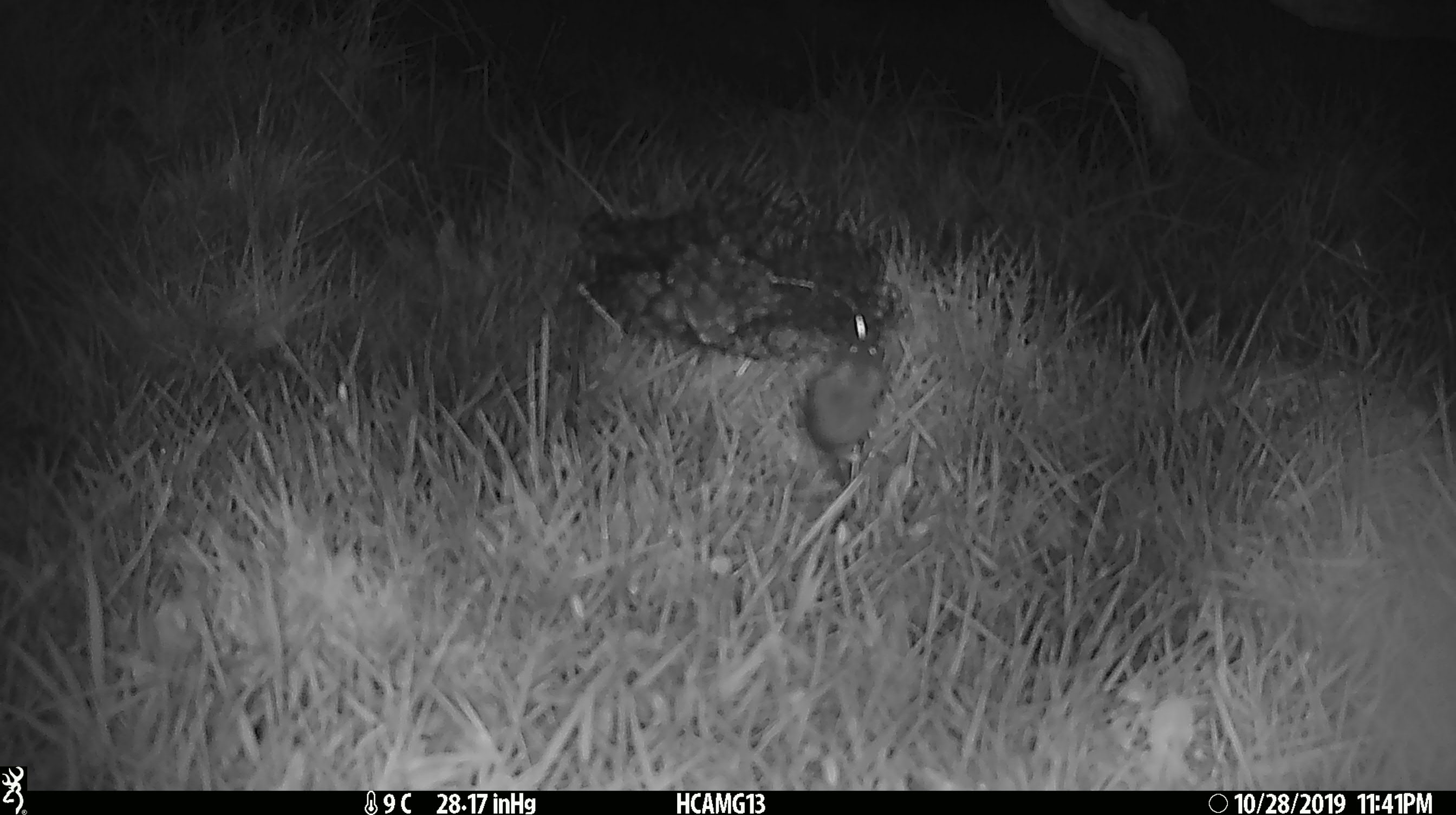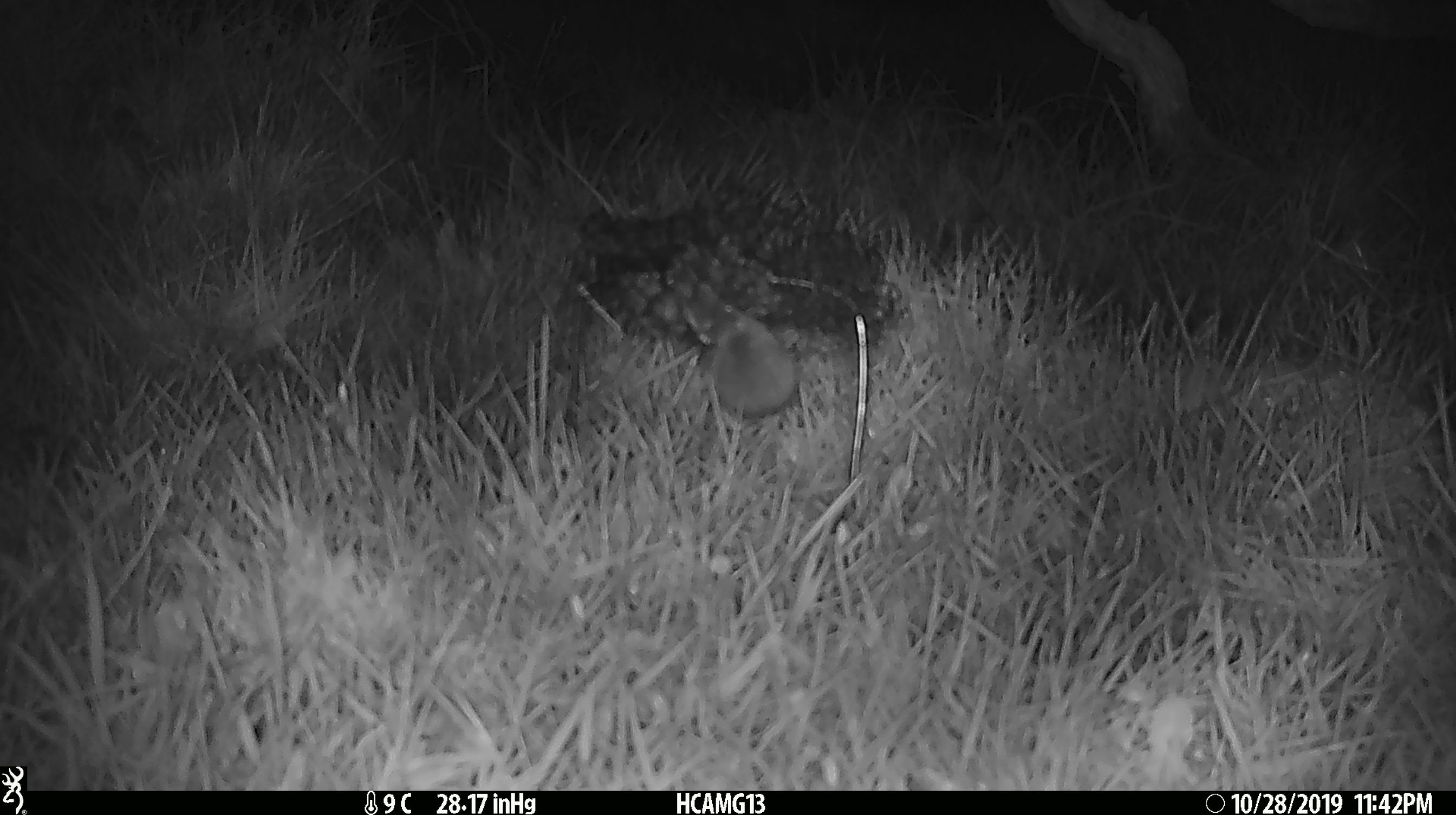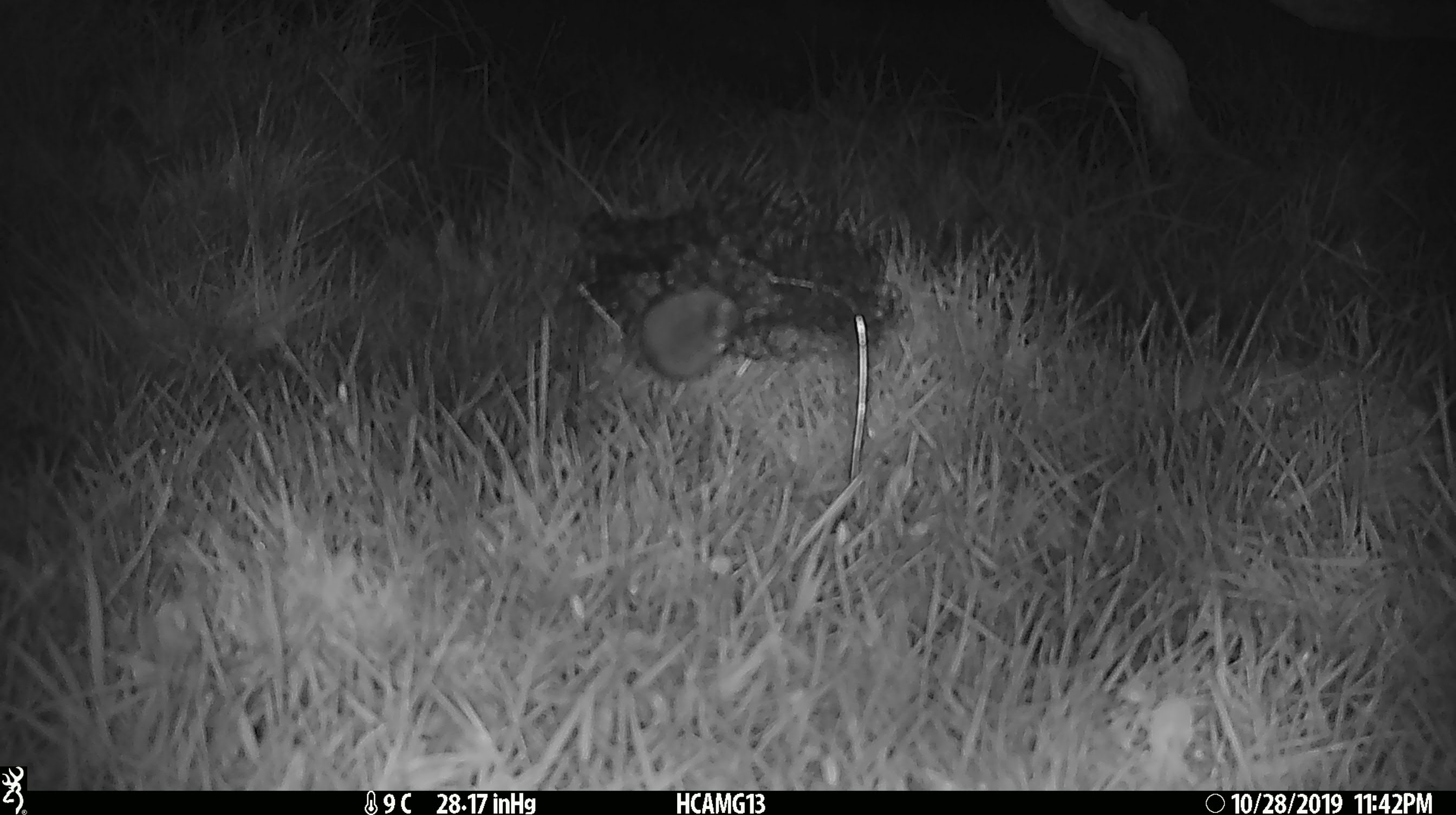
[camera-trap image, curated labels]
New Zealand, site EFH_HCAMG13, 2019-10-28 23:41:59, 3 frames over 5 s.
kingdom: Animalia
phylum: Chordata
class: Mammalia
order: Rodentia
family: Muridae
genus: Mus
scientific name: Mus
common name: mouse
Mouse (Mus).